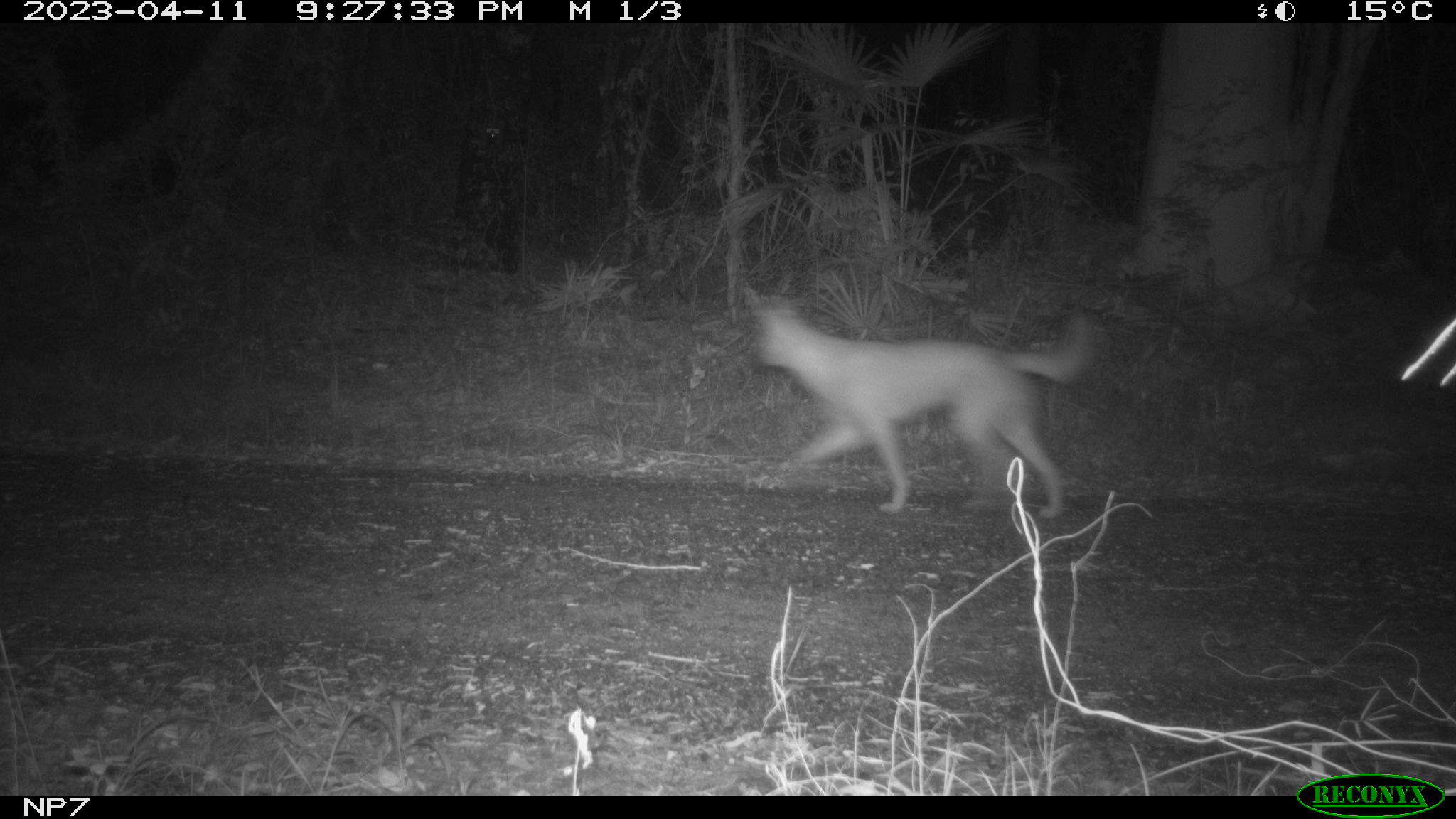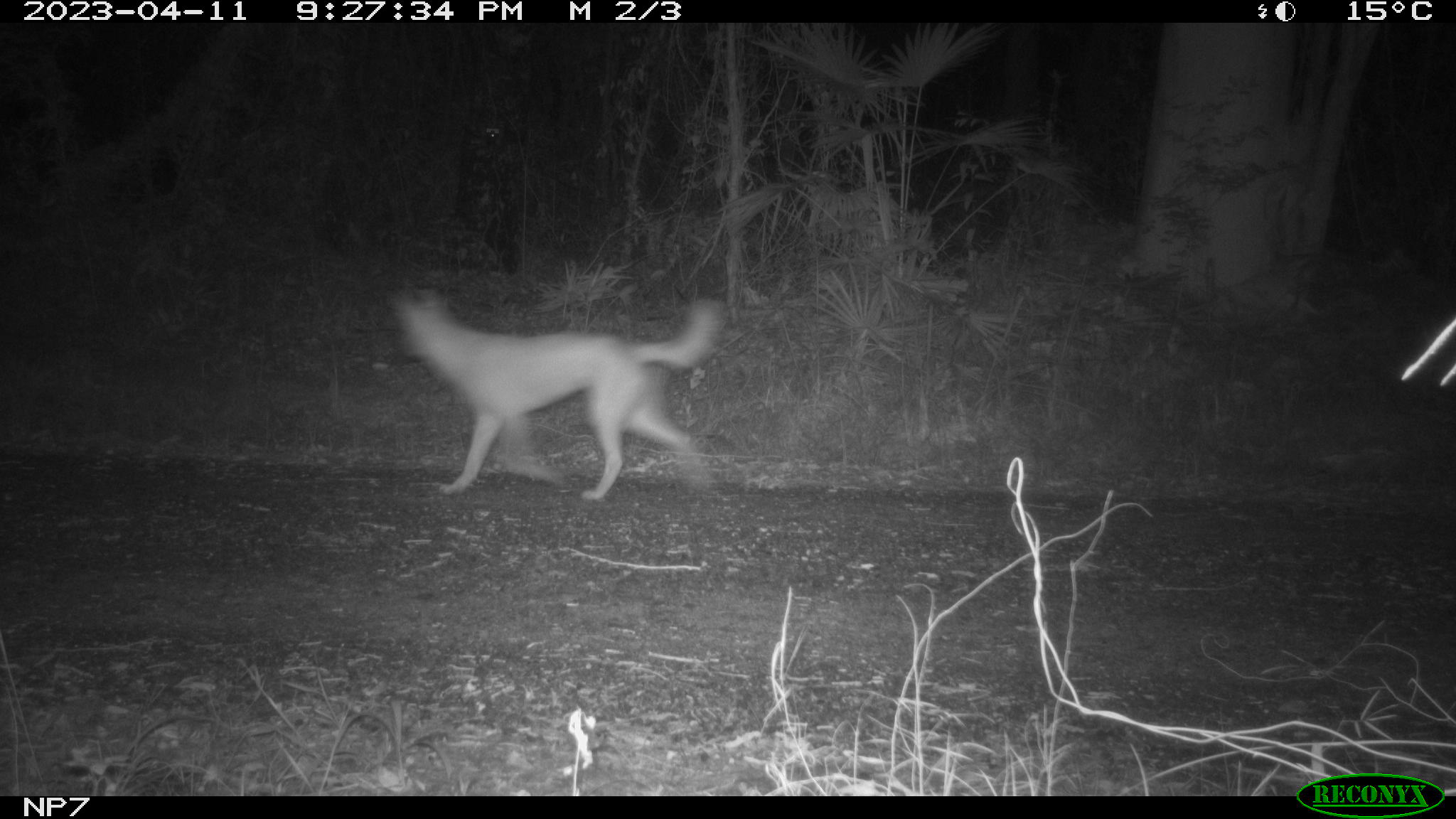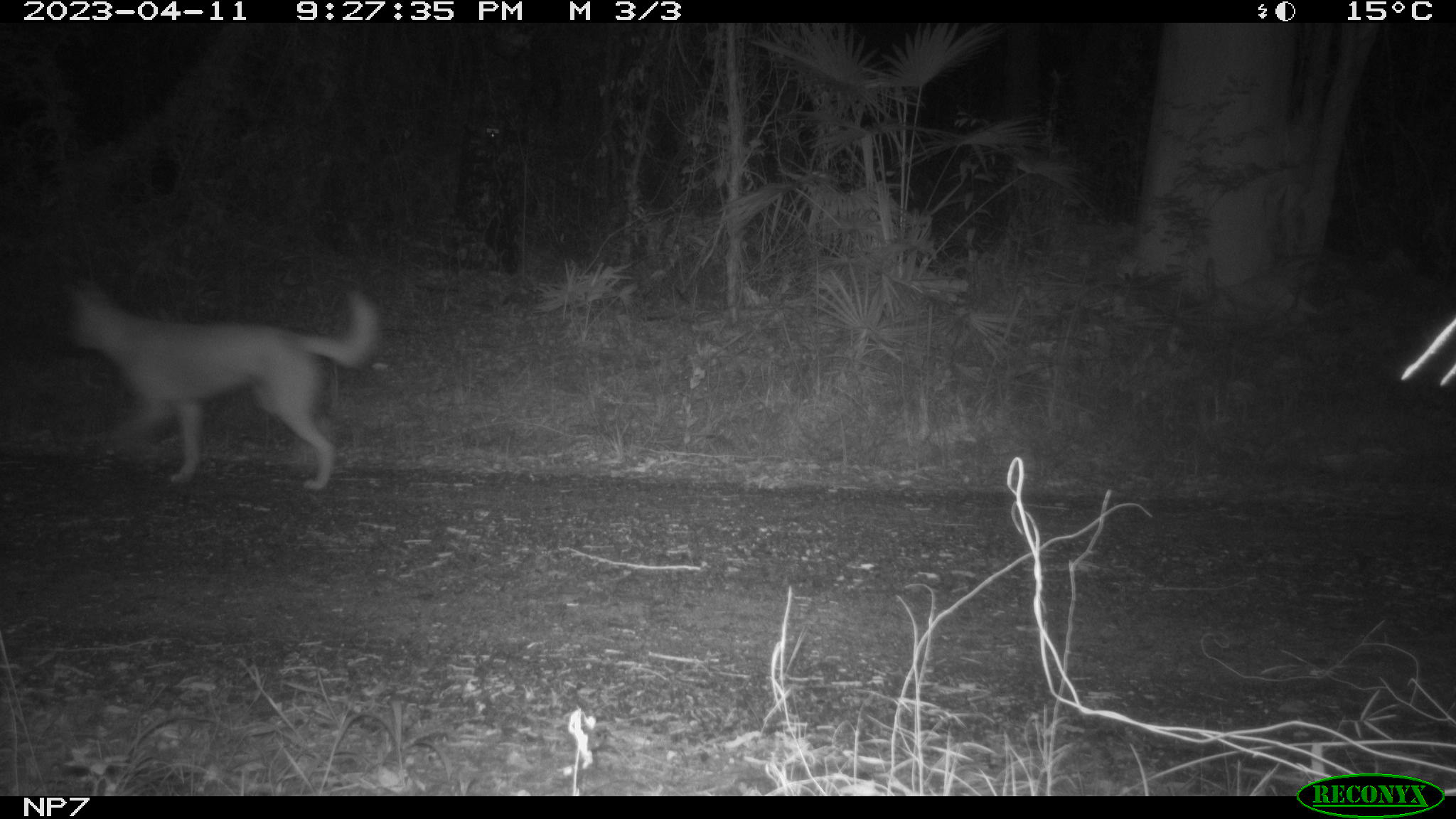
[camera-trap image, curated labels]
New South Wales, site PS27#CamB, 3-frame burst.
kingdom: Animalia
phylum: Chordata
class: Mammalia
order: Carnivora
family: Canidae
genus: Canis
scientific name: Canis familiaris dingo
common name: dingo